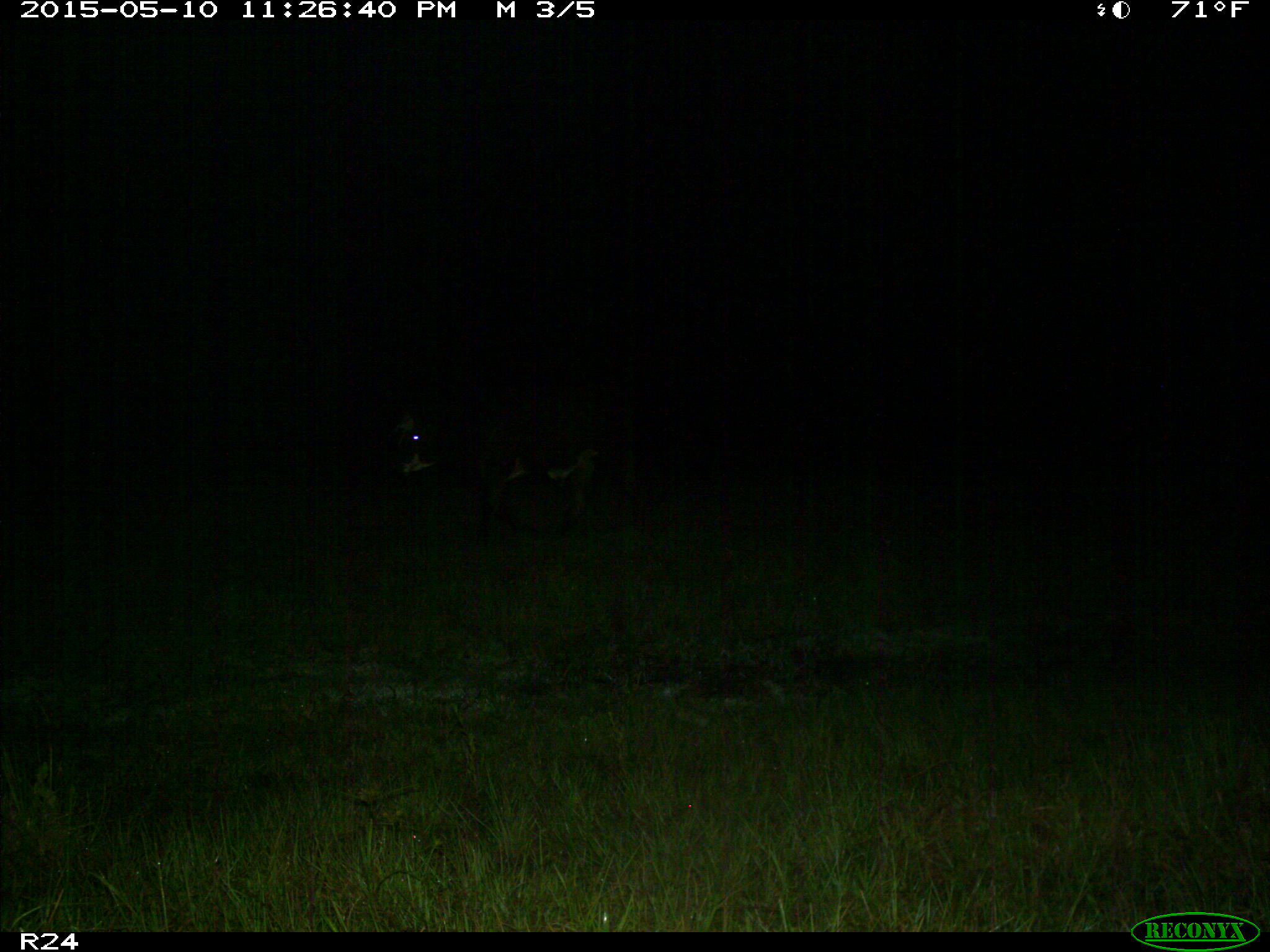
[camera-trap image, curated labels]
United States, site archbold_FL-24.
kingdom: Animalia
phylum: Chordata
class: Mammalia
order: Artiodactyla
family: Bovidae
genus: Bos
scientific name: Bos taurus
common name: domestic cow